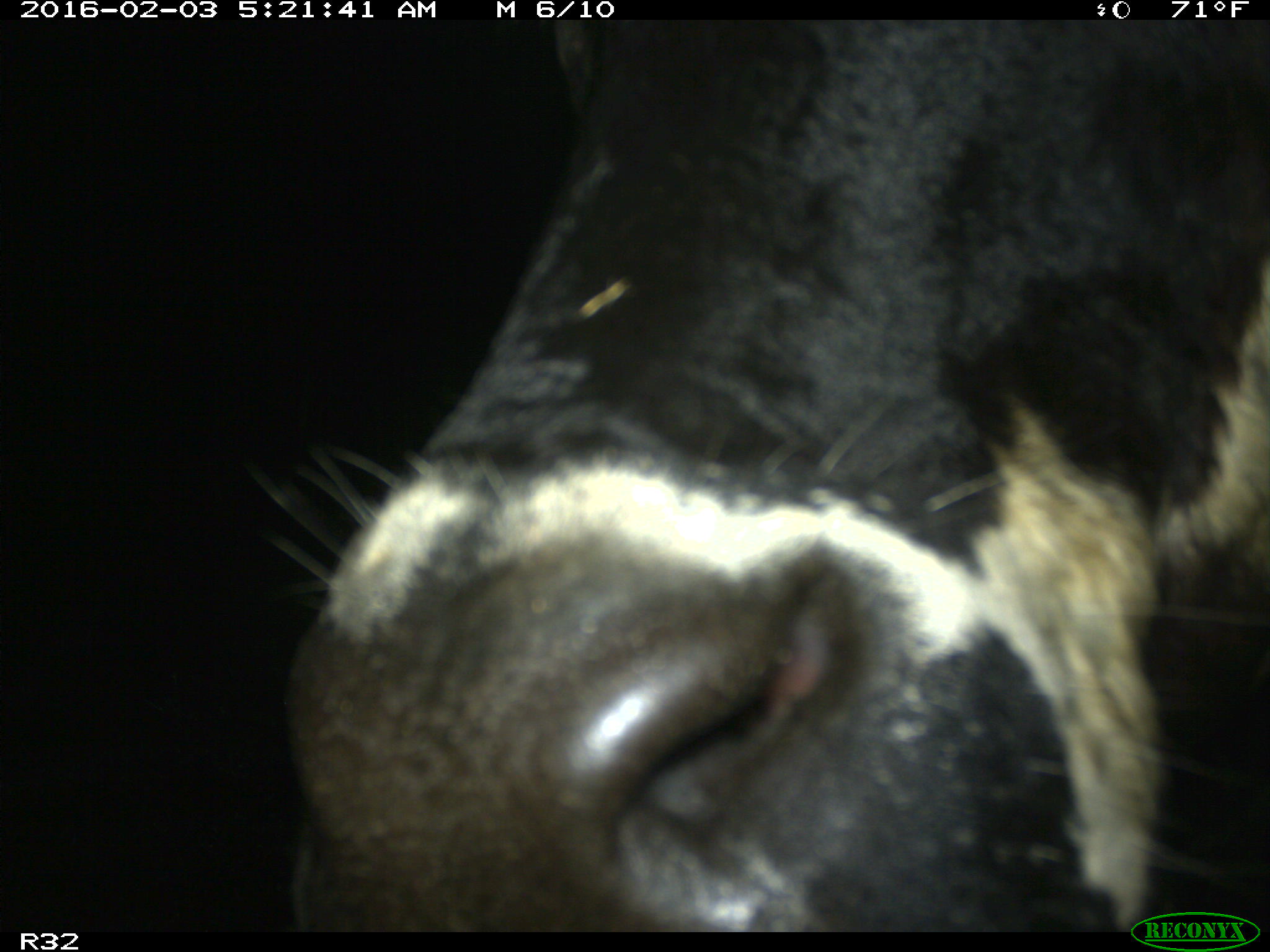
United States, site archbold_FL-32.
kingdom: Animalia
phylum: Chordata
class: Mammalia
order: Artiodactyla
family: Bovidae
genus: Bos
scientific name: Bos taurus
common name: domestic cow